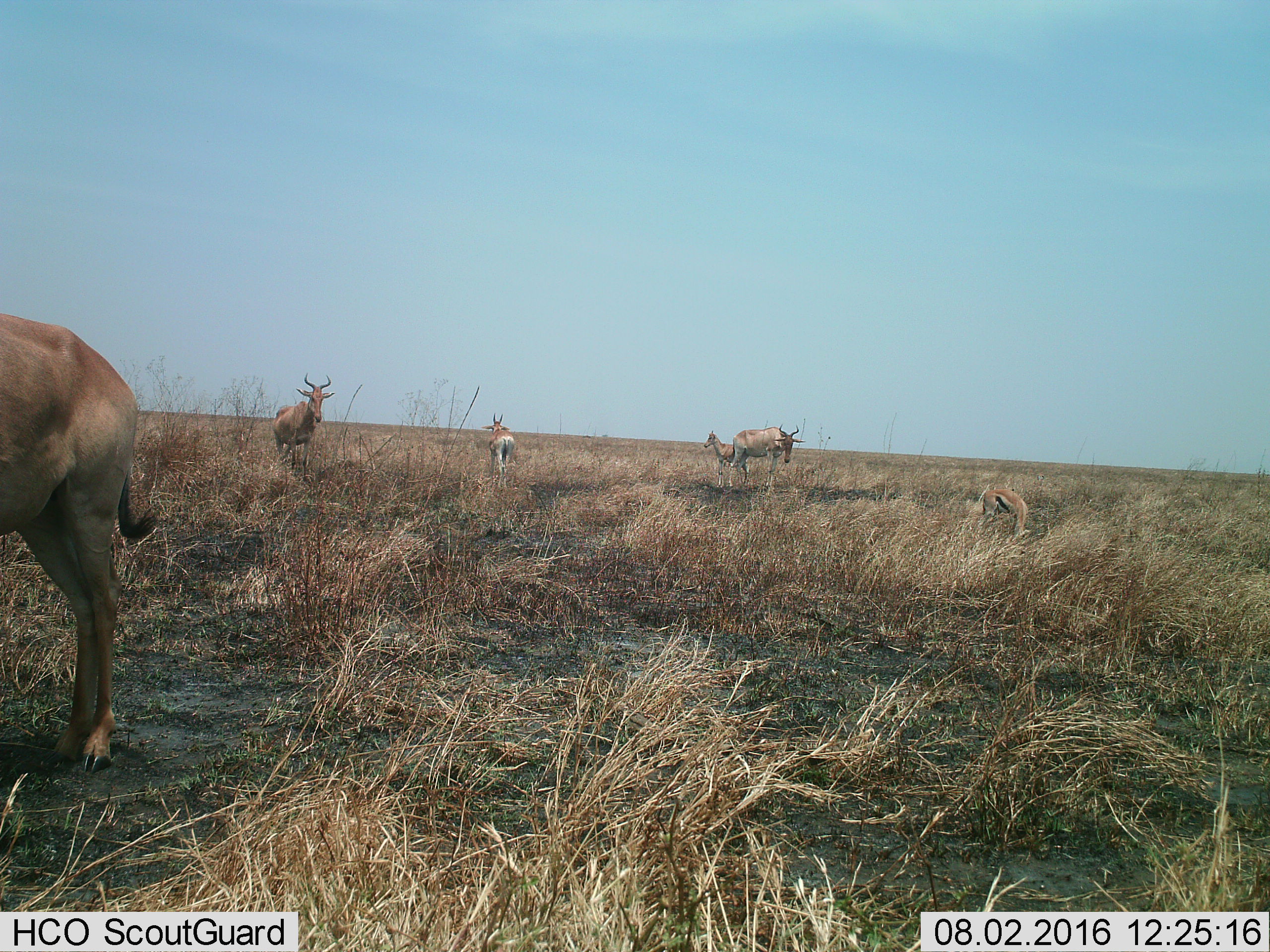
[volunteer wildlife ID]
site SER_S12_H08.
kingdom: Animalia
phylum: Chordata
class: Mammalia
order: Artiodactyla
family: Bovidae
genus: Eudorcas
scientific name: Eudorcas thomsonii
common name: thomson's gazelle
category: gazellethomsons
Gazellethomsons (thomson's gazelle) (Eudorcas thomsonii), count 1. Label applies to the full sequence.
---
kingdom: Animalia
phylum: Chordata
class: Mammalia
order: Artiodactyla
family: Bovidae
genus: Alcelaphus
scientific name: Alcelaphus buselaphus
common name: hartebeest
Hartebeest (Alcelaphus buselaphus), count 5. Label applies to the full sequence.